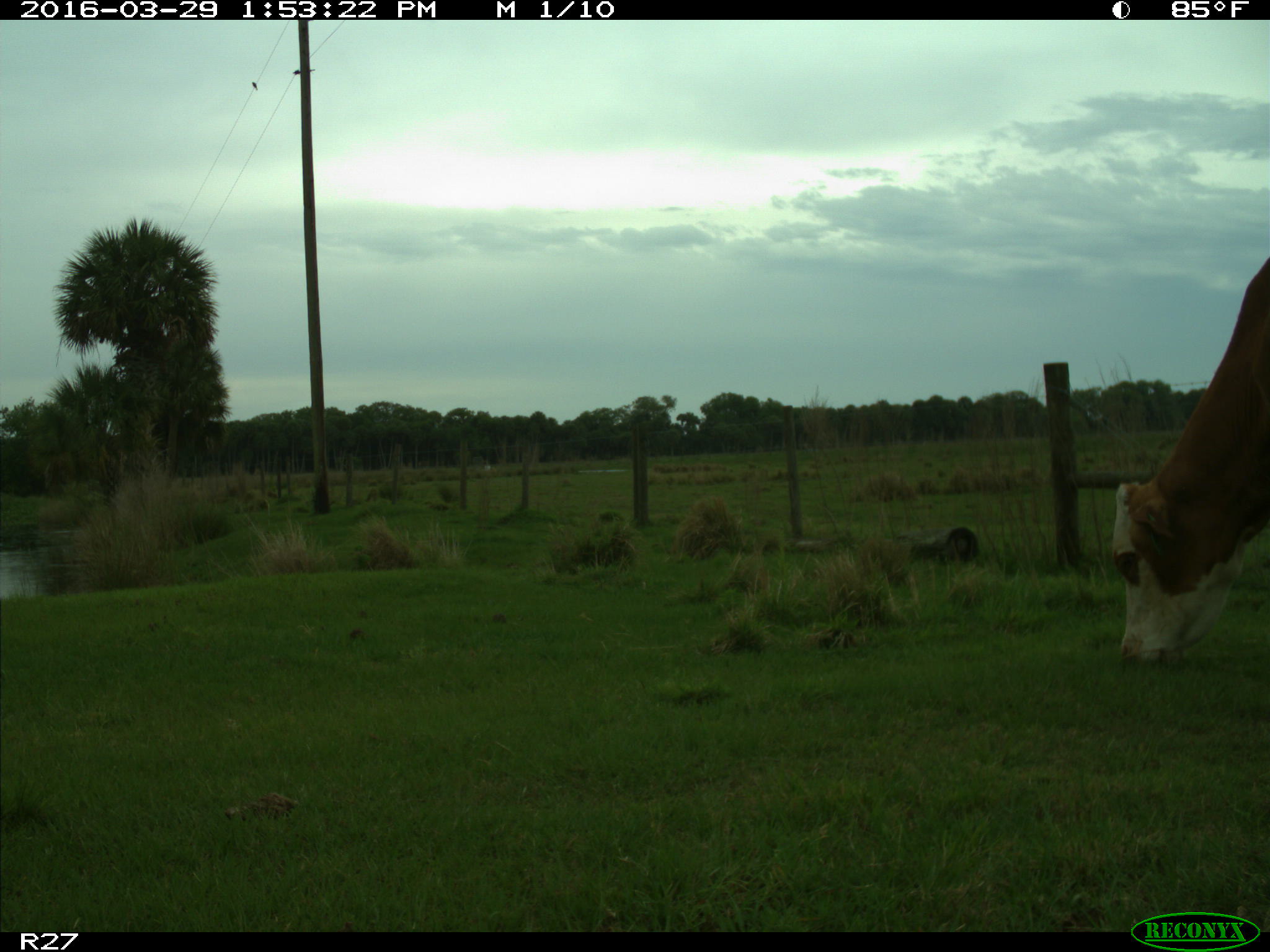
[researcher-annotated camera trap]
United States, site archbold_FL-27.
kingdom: Animalia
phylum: Chordata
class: Mammalia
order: Artiodactyla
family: Bovidae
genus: Bos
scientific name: Bos taurus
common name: domestic cow